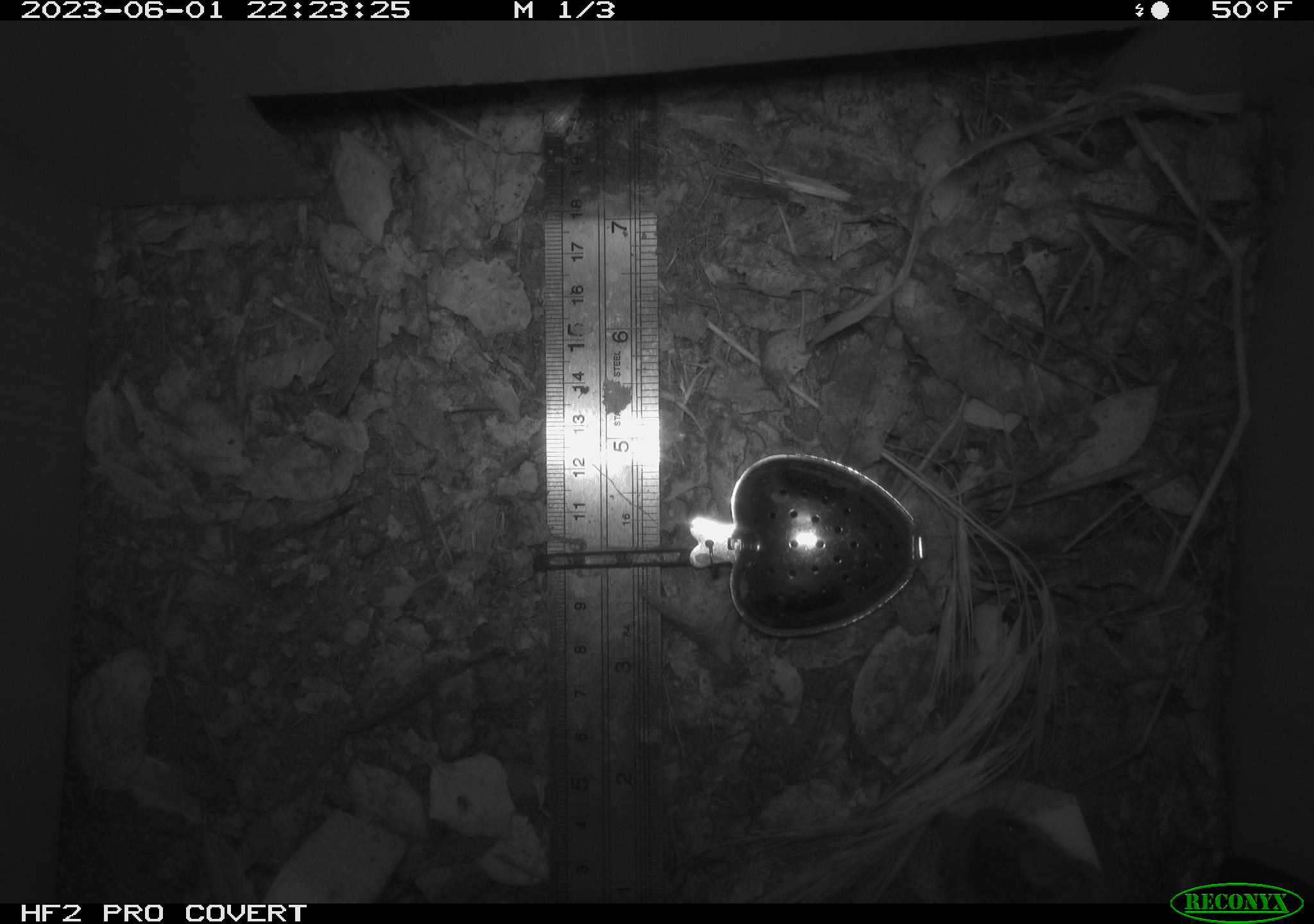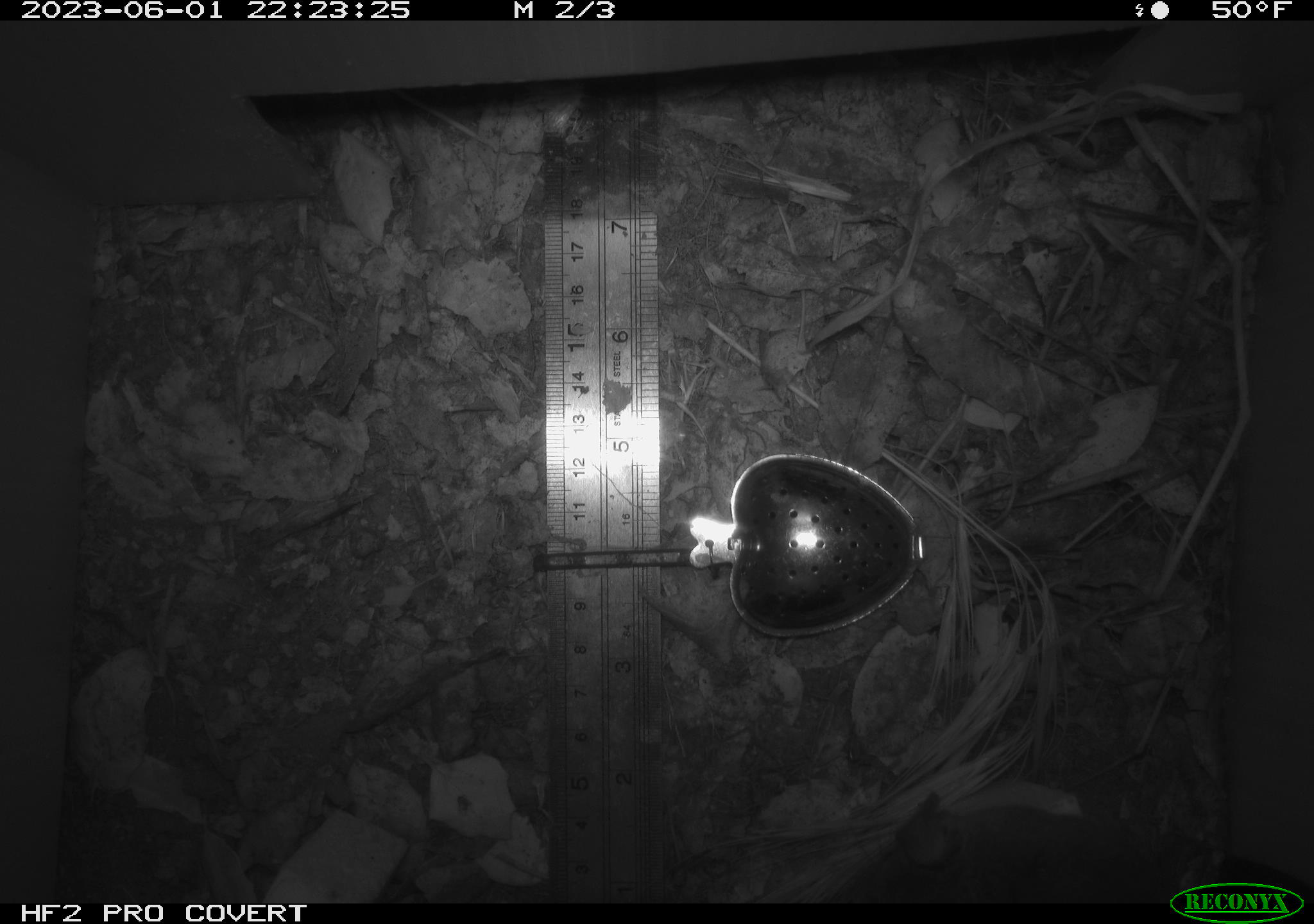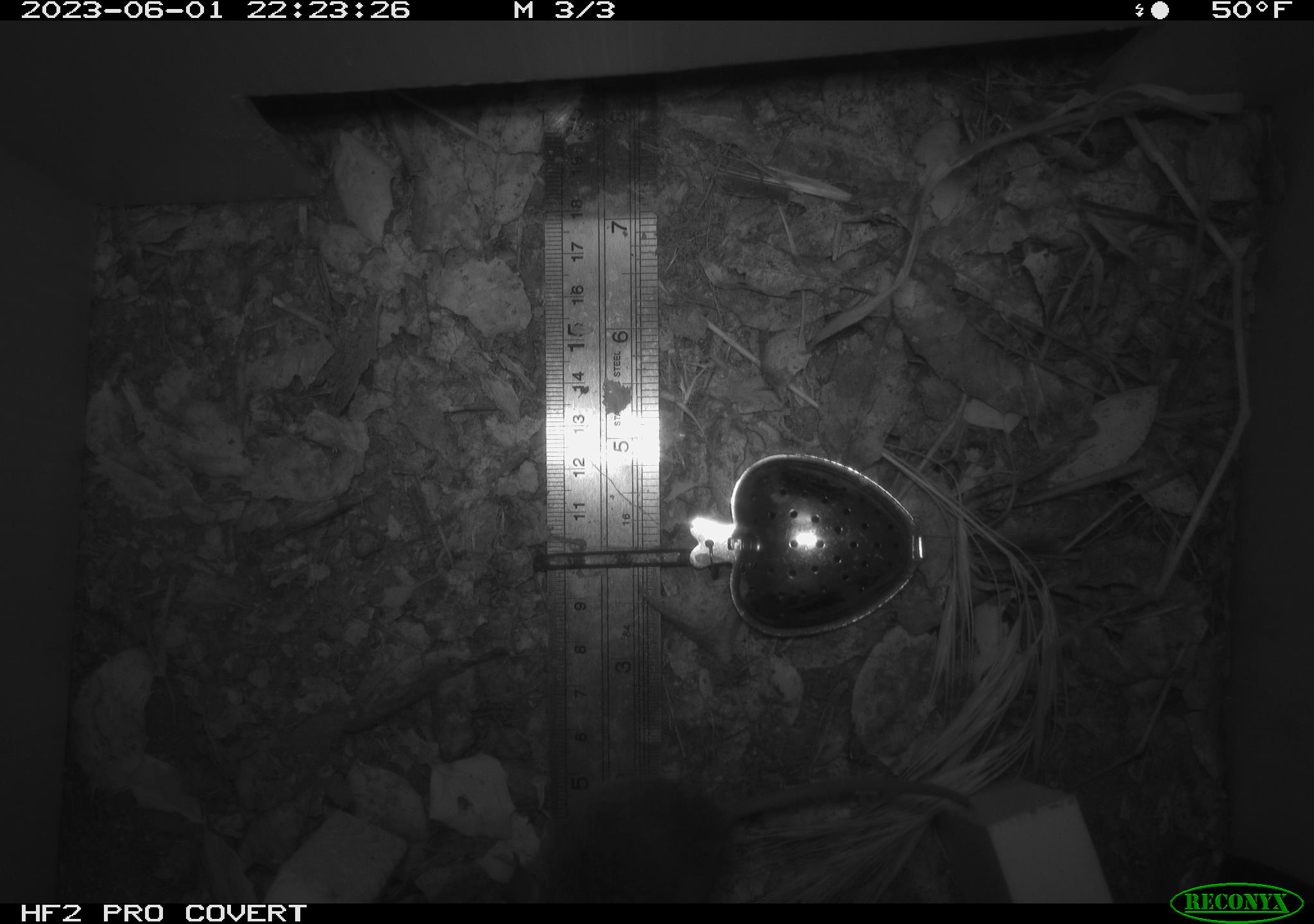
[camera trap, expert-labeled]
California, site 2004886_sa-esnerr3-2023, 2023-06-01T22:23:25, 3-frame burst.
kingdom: Animalia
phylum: Chordata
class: Mammalia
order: Rodentia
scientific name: Rodentia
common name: mouse species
Mouse species (Rodentia).